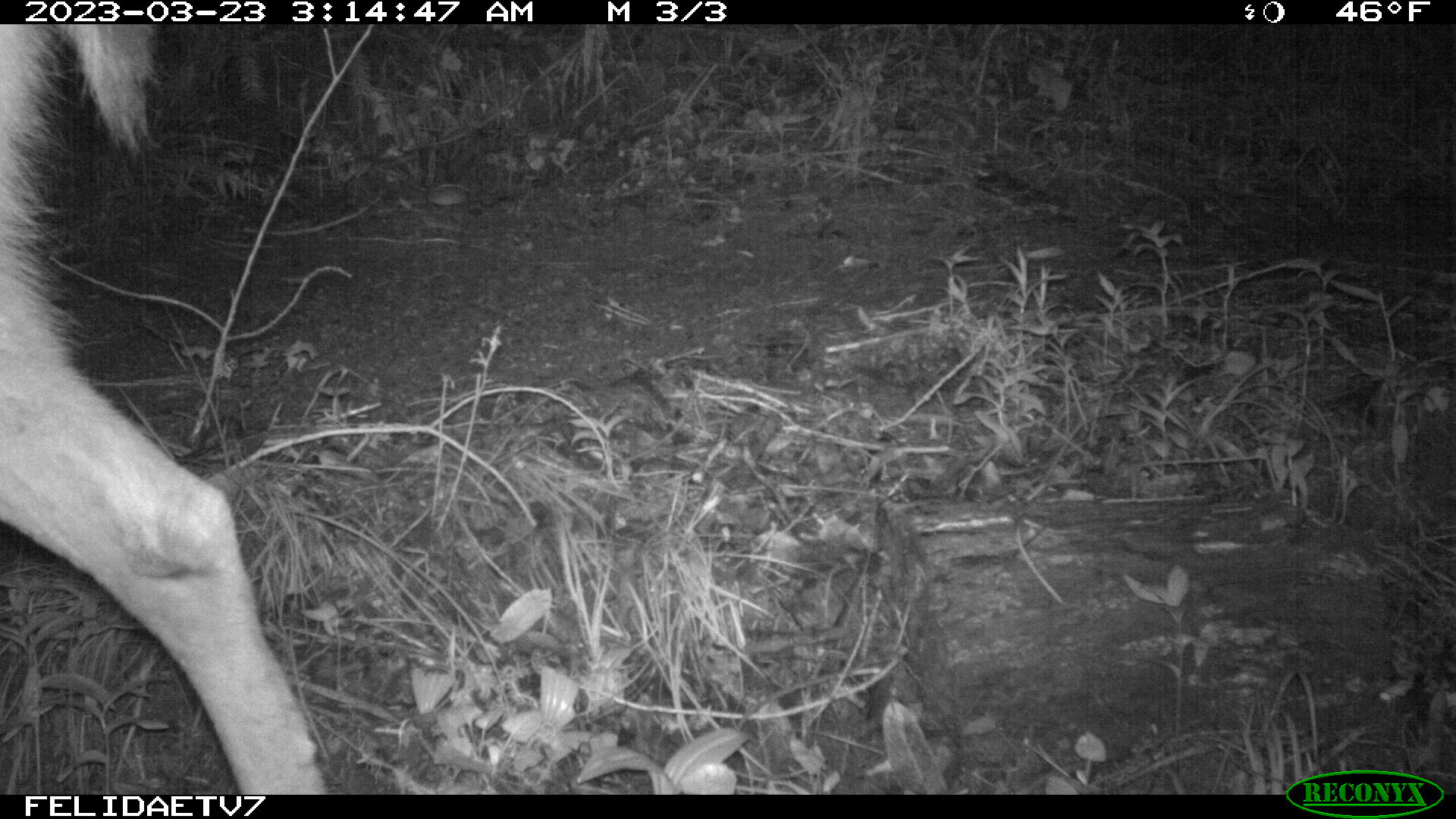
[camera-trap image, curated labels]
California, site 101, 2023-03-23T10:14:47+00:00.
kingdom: Animalia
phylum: Chordata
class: Mammalia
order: Artiodactyla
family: Cervidae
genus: Odocoileus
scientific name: Odocoileus hemionus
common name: mule deer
Mule deer (Odocoileus hemionus).